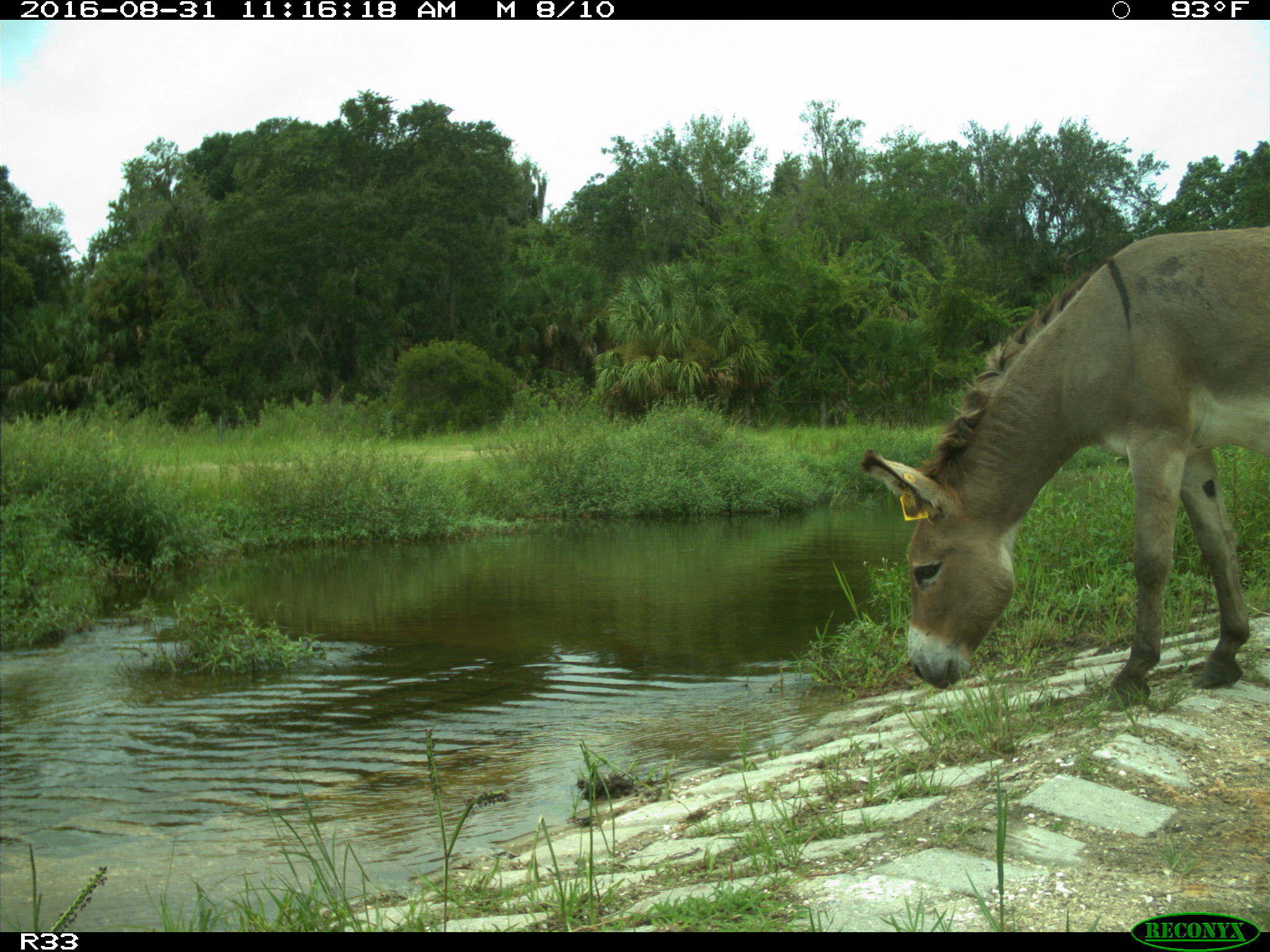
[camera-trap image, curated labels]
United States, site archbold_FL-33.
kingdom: Animalia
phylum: Chordata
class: Mammalia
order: Perissodactyla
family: Equidae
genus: Equus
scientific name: Equus africanus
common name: african wild ass